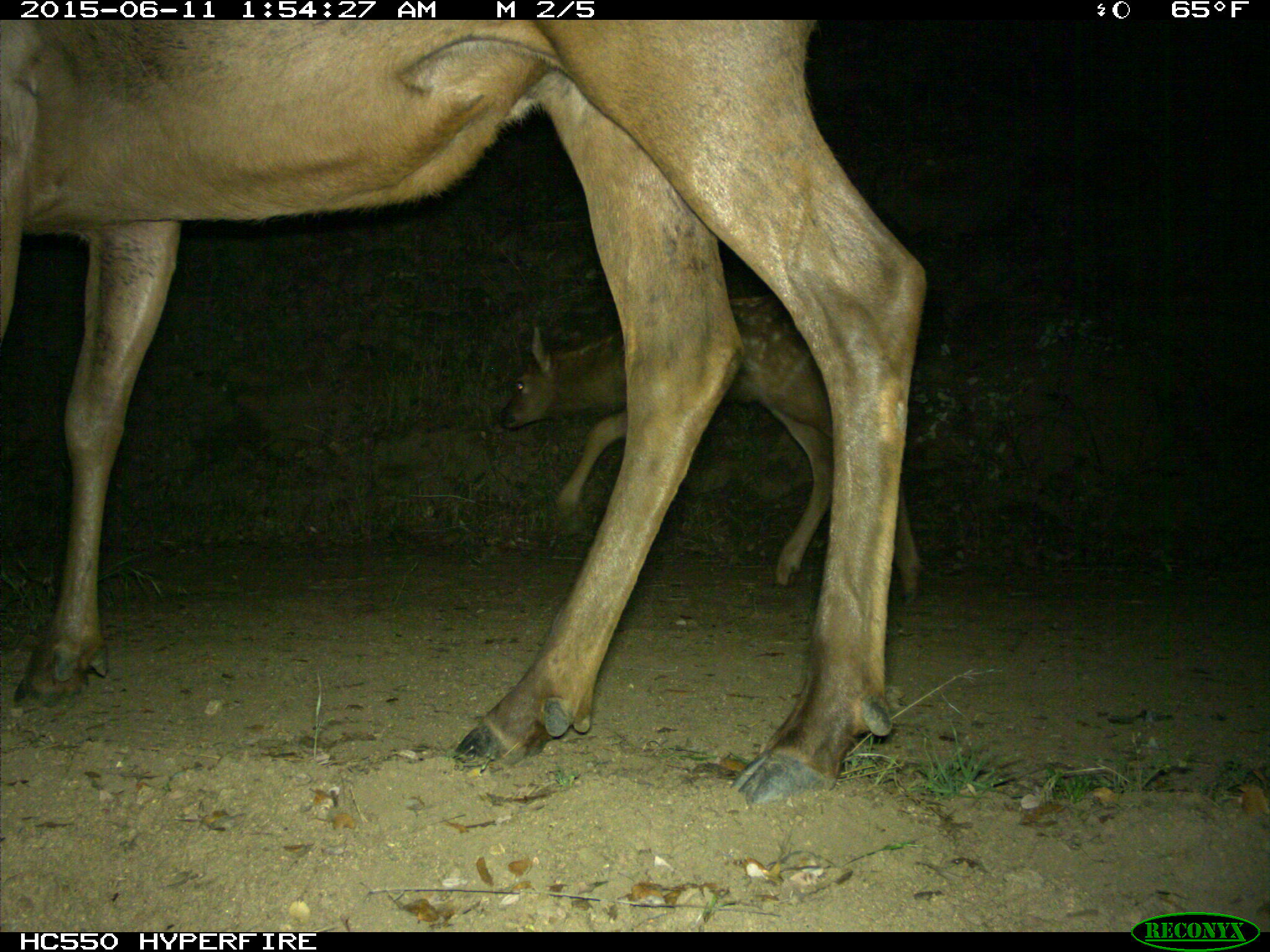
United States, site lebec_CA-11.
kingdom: Animalia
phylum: Chordata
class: Mammalia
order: Artiodactyla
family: Cervidae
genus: Cervus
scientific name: Cervus canadensis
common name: elk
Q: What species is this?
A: Cervus canadensis (elk).